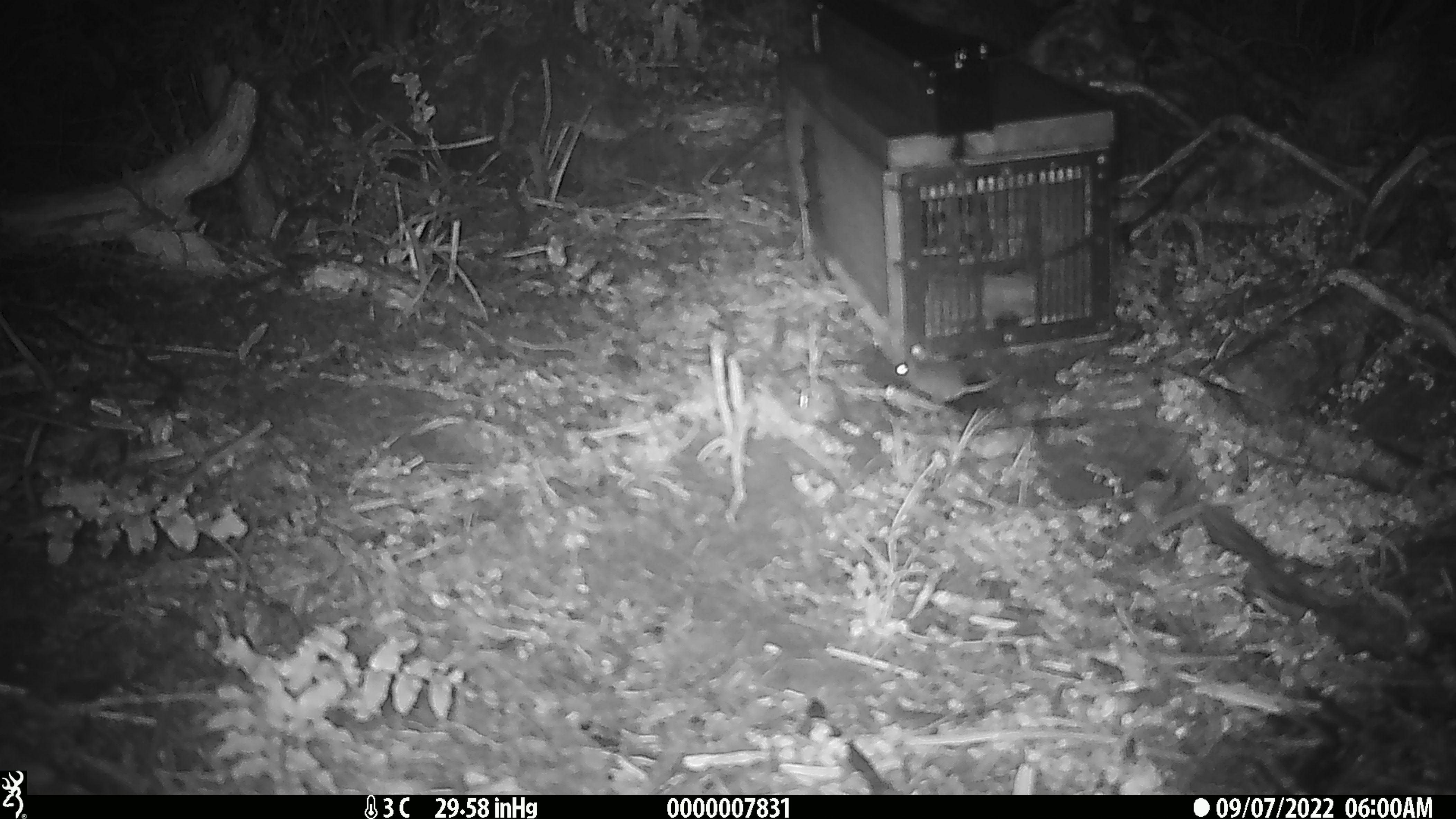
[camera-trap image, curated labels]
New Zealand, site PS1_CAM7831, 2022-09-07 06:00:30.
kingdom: Animalia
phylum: Chordata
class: Mammalia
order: Rodentia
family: Muridae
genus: Mus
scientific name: Mus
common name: mouse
Mouse (Mus).